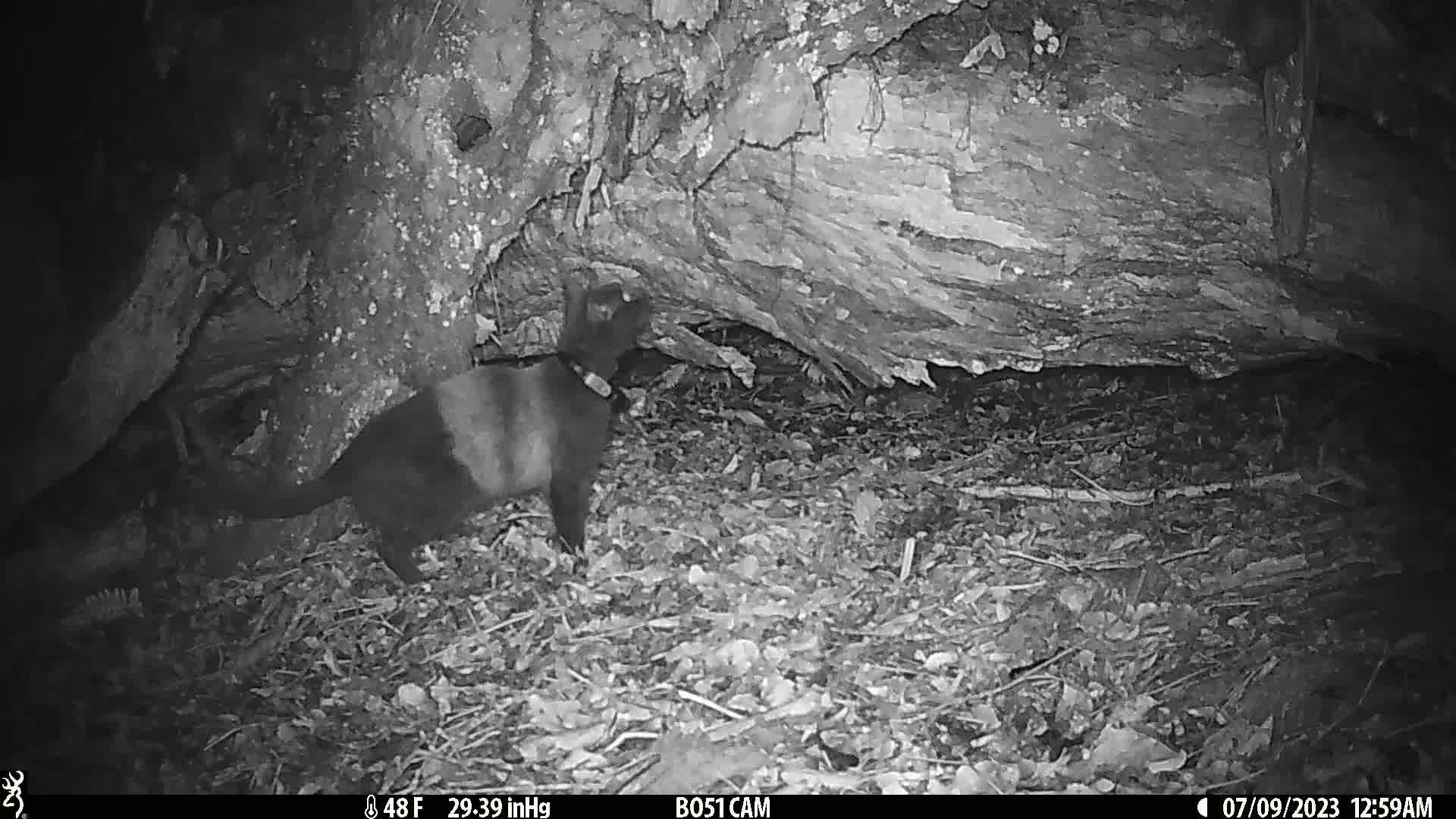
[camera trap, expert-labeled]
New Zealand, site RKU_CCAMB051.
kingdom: Animalia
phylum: Chordata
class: Mammalia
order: Carnivora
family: Felidae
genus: Felis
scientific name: Felis catus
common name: domestic cat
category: cat